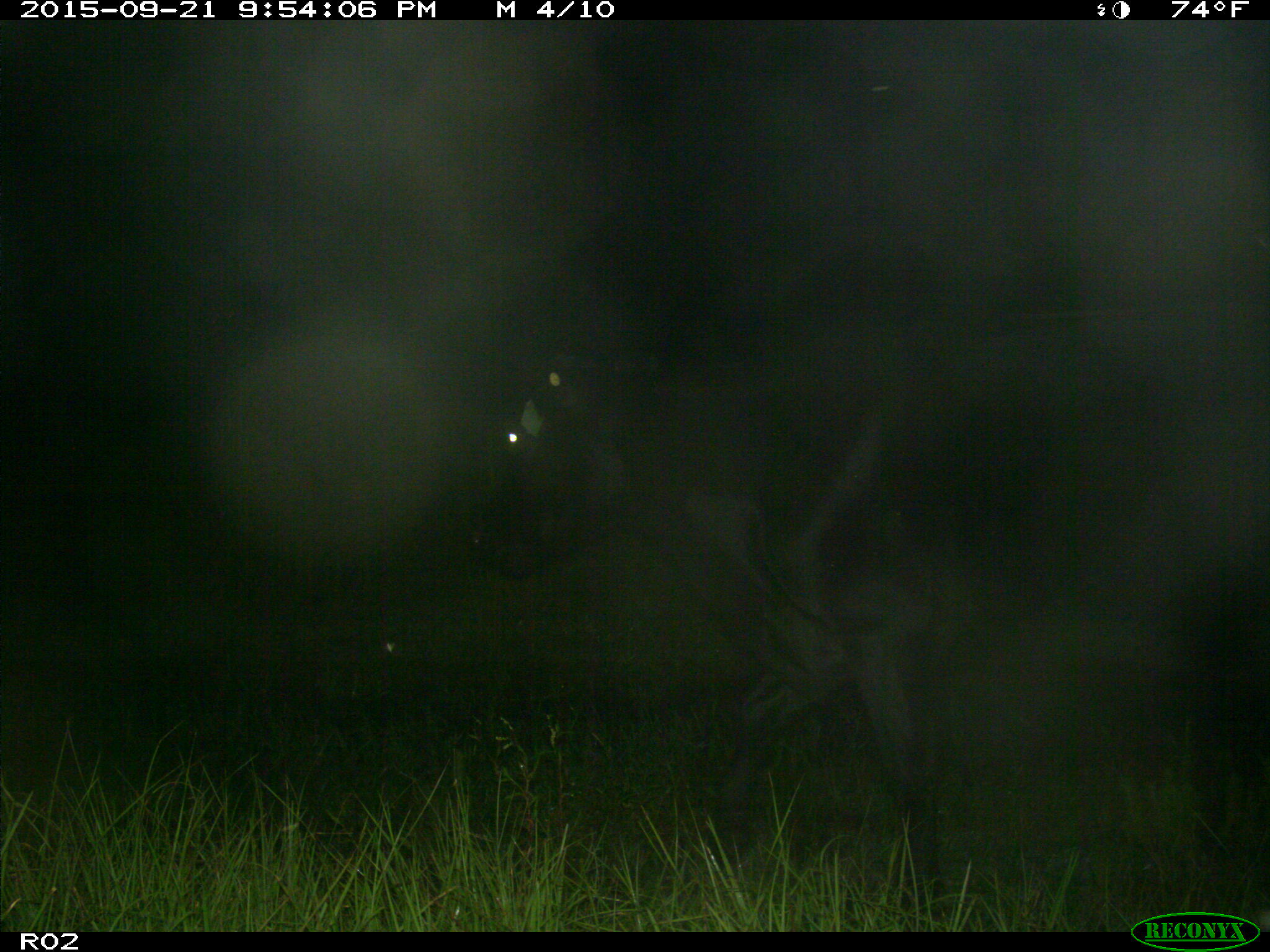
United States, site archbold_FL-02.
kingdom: Animalia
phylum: Chordata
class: Mammalia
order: Artiodactyla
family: Bovidae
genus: Bos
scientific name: Bos taurus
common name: domestic cow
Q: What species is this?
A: Bos taurus (domestic cow).